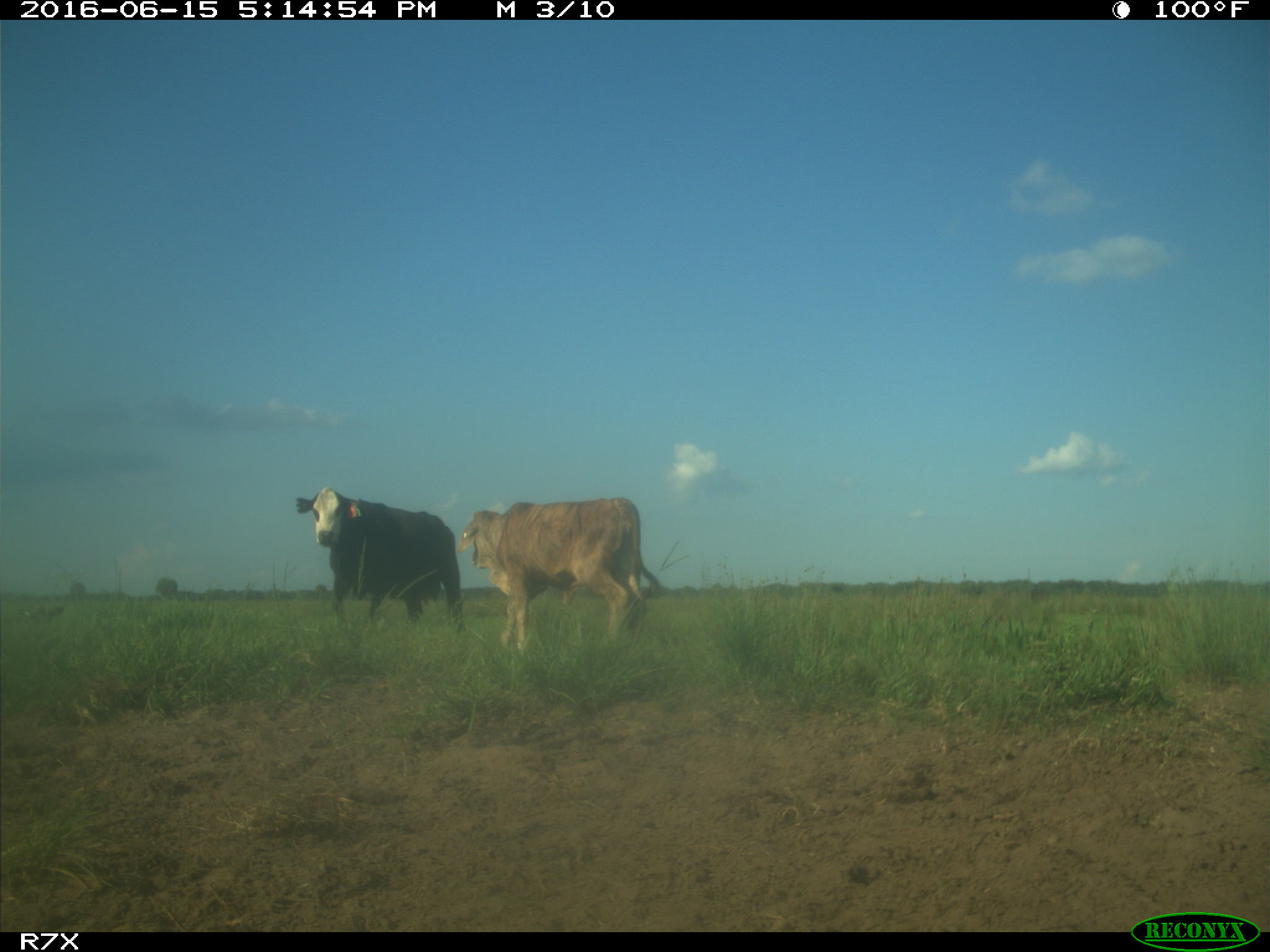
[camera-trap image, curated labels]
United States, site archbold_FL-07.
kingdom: Animalia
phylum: Chordata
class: Mammalia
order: Artiodactyla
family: Bovidae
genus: Bos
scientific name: Bos taurus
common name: domestic cow